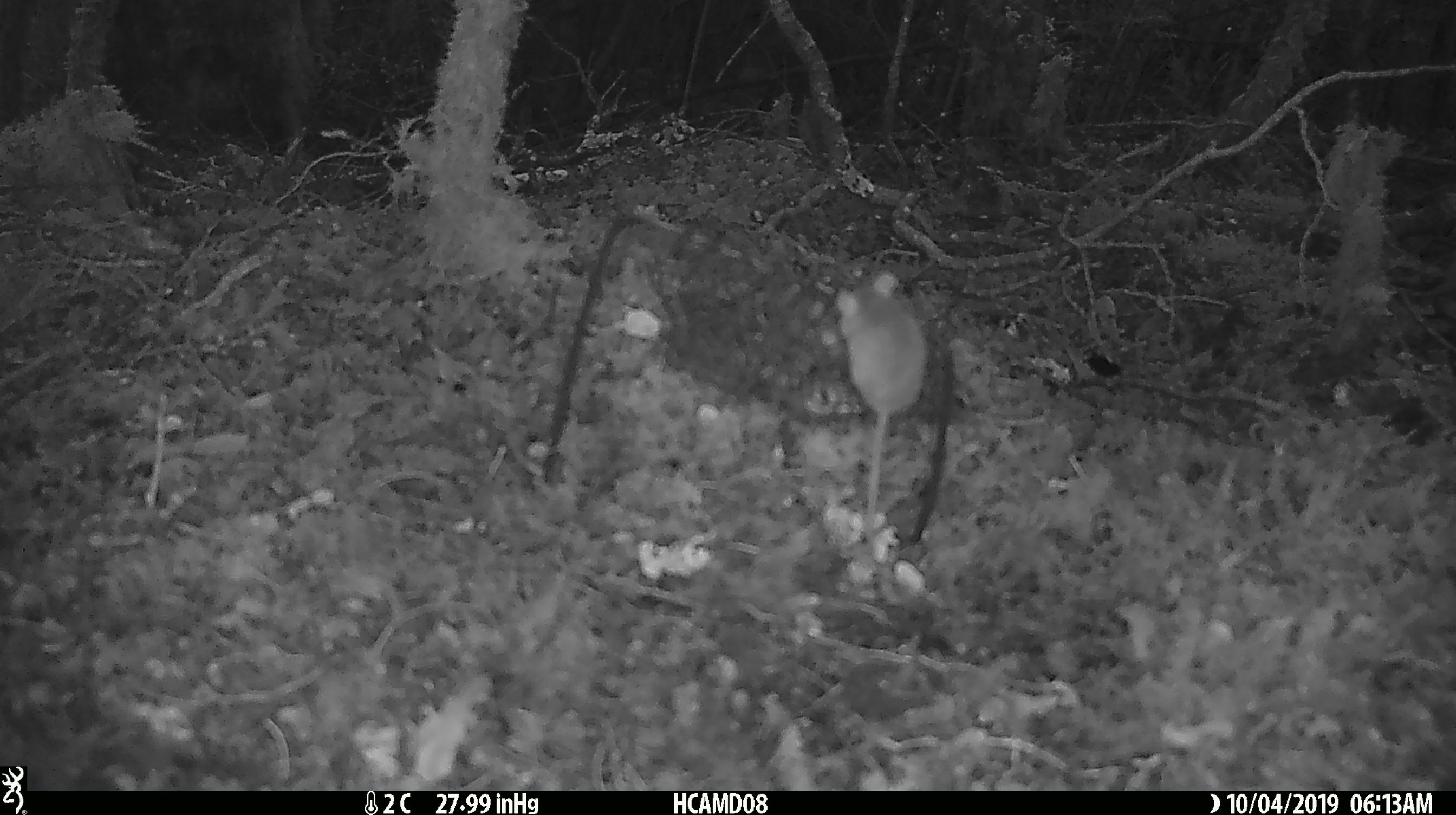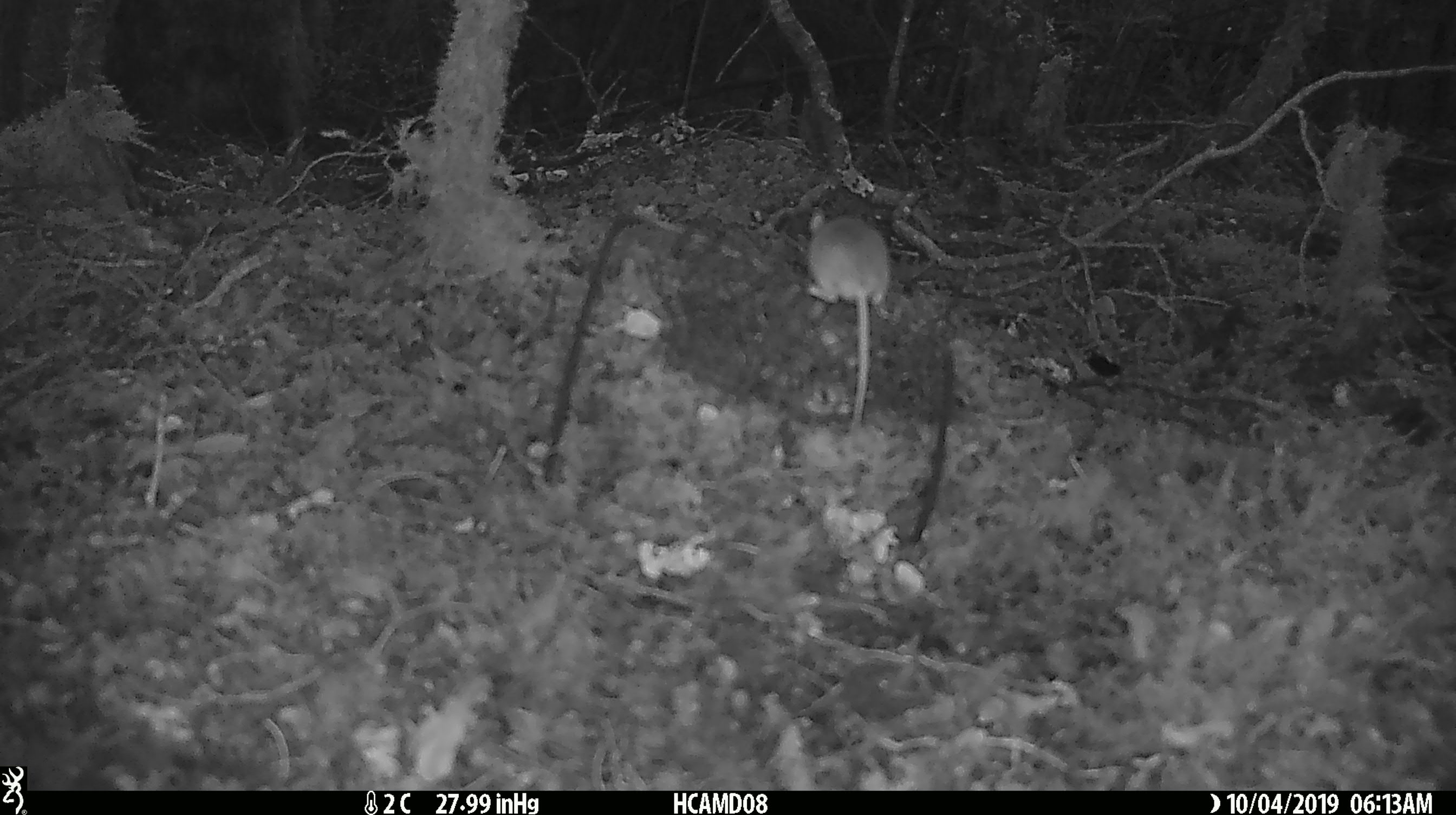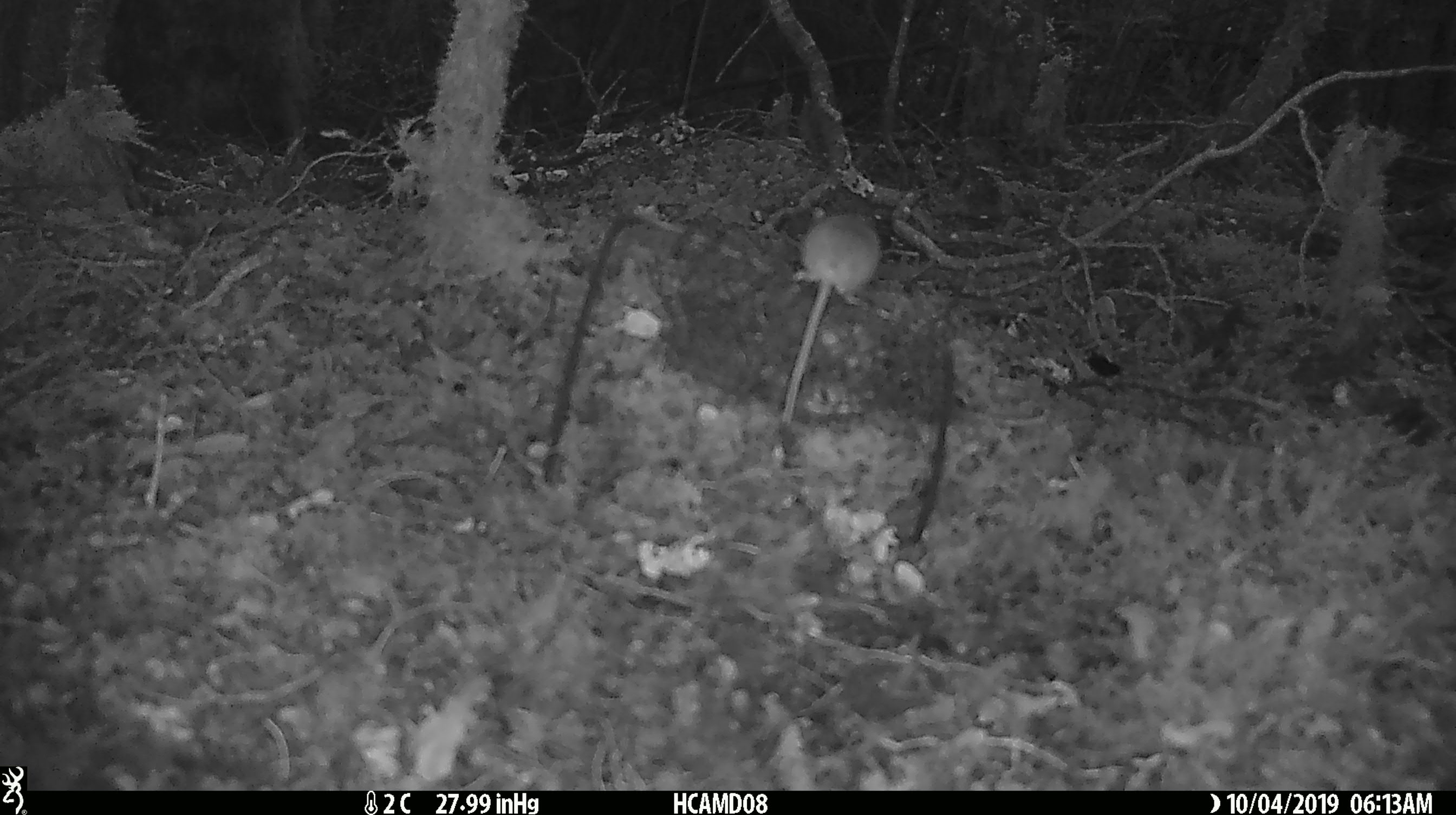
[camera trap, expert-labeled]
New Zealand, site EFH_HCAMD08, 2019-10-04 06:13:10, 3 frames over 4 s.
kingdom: Animalia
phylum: Chordata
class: Mammalia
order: Rodentia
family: Muridae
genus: Mus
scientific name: Mus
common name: mouse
Mouse (Mus).